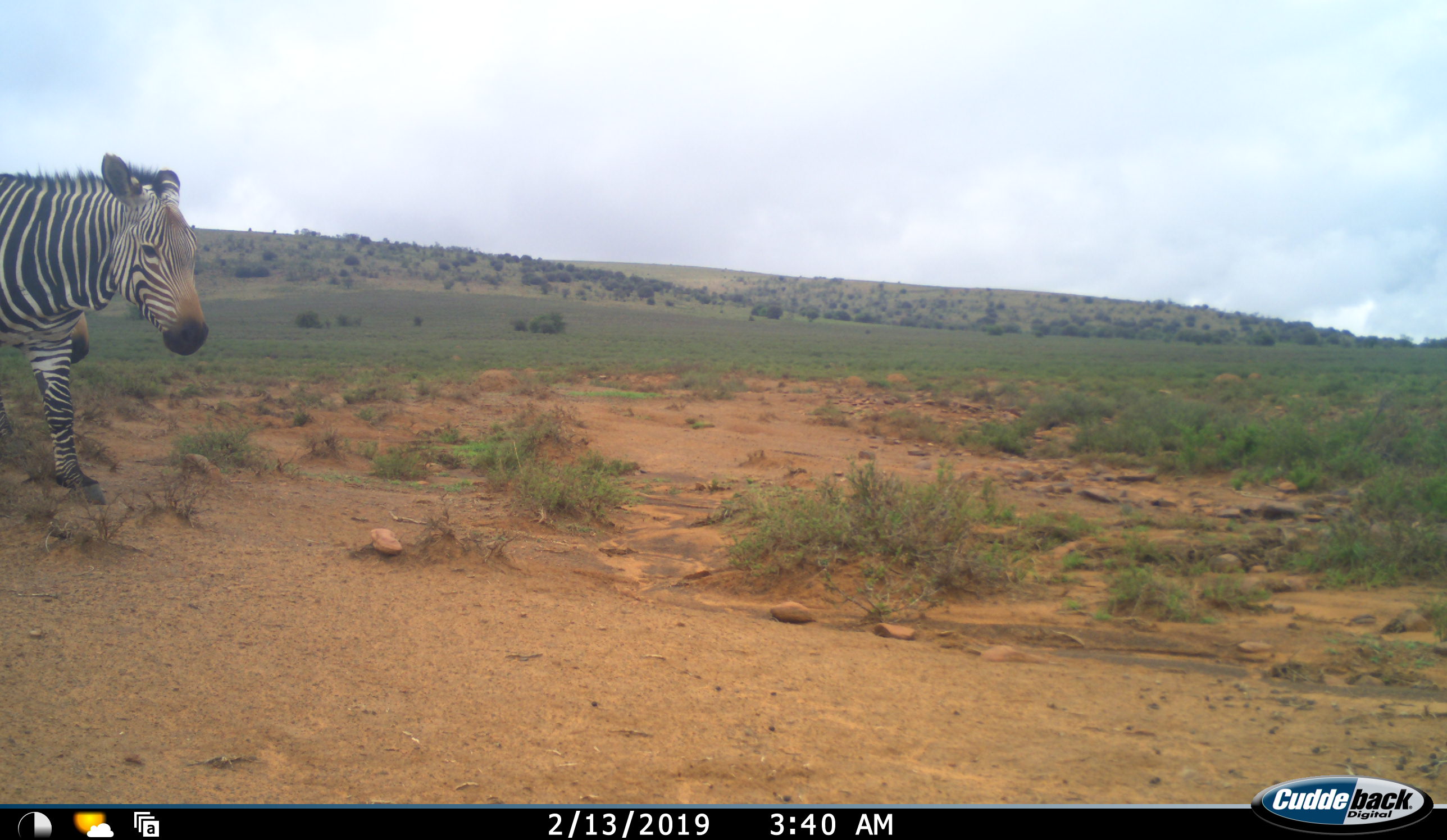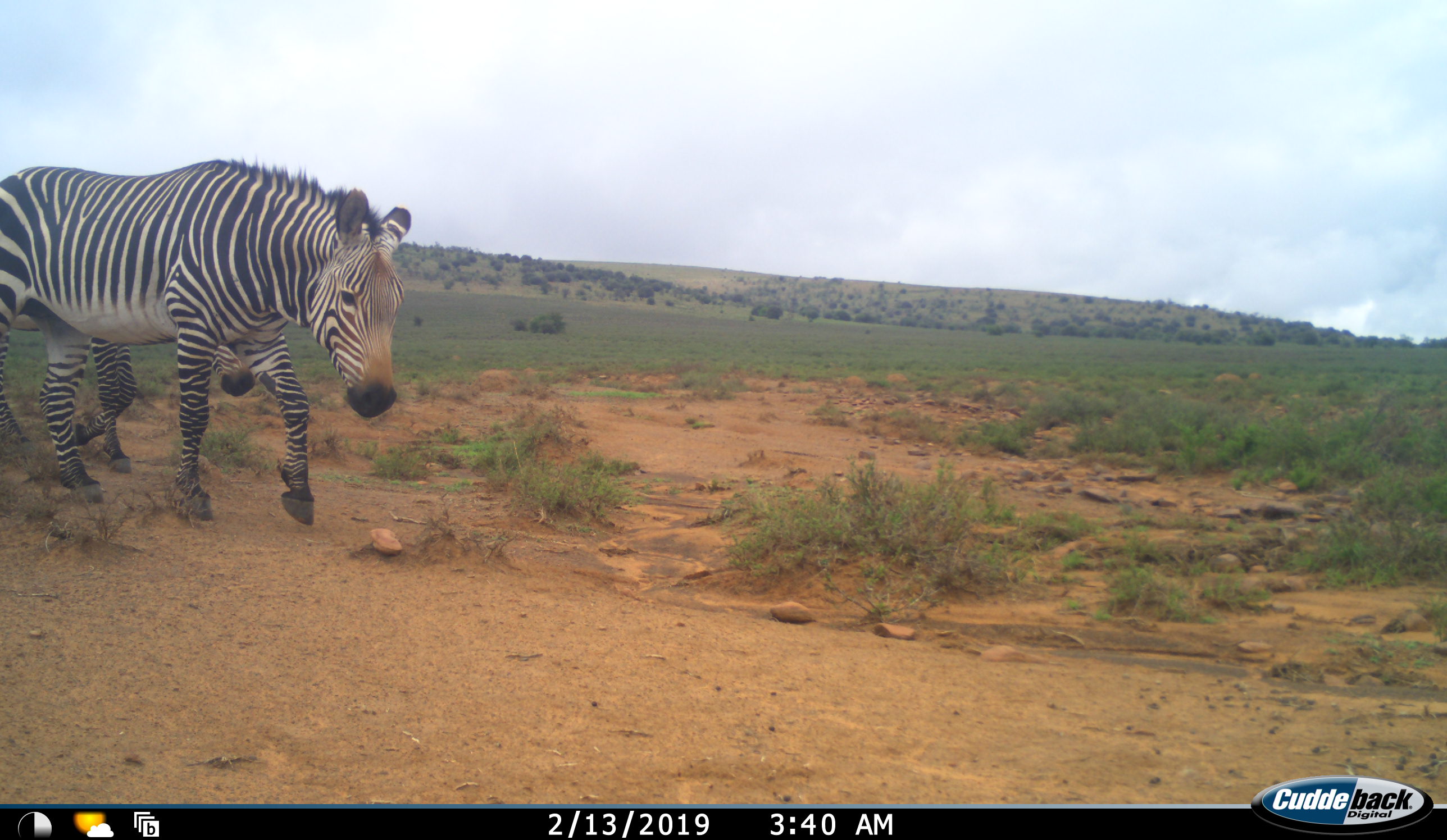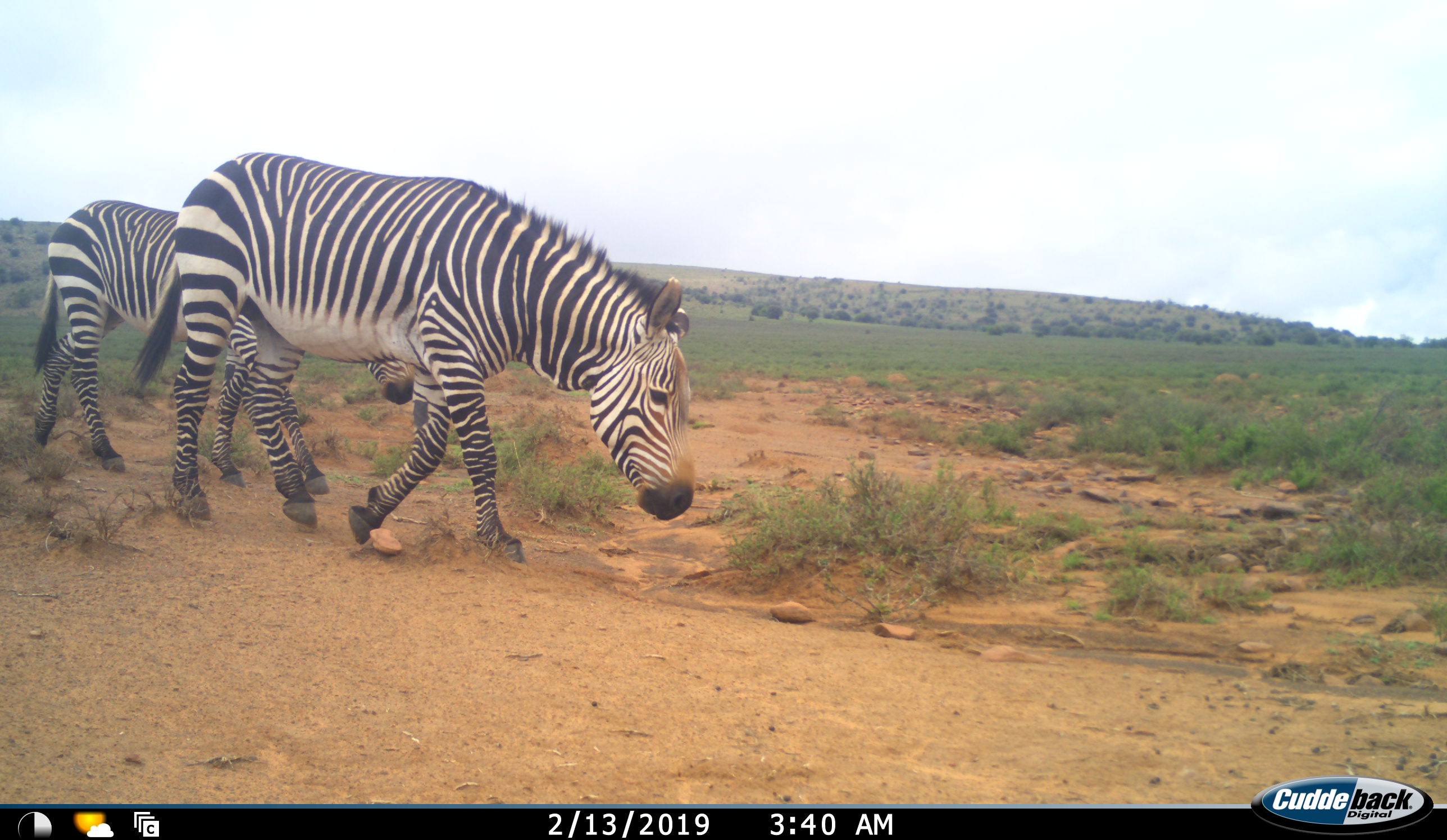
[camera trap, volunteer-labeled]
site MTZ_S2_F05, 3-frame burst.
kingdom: Animalia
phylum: Chordata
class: Mammalia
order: Perissodactyla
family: Equidae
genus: Equus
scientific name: Equus zebra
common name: mountain zebra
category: zebramountain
Zebramountain (mountain zebra) (Equus zebra), count 2. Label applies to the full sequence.